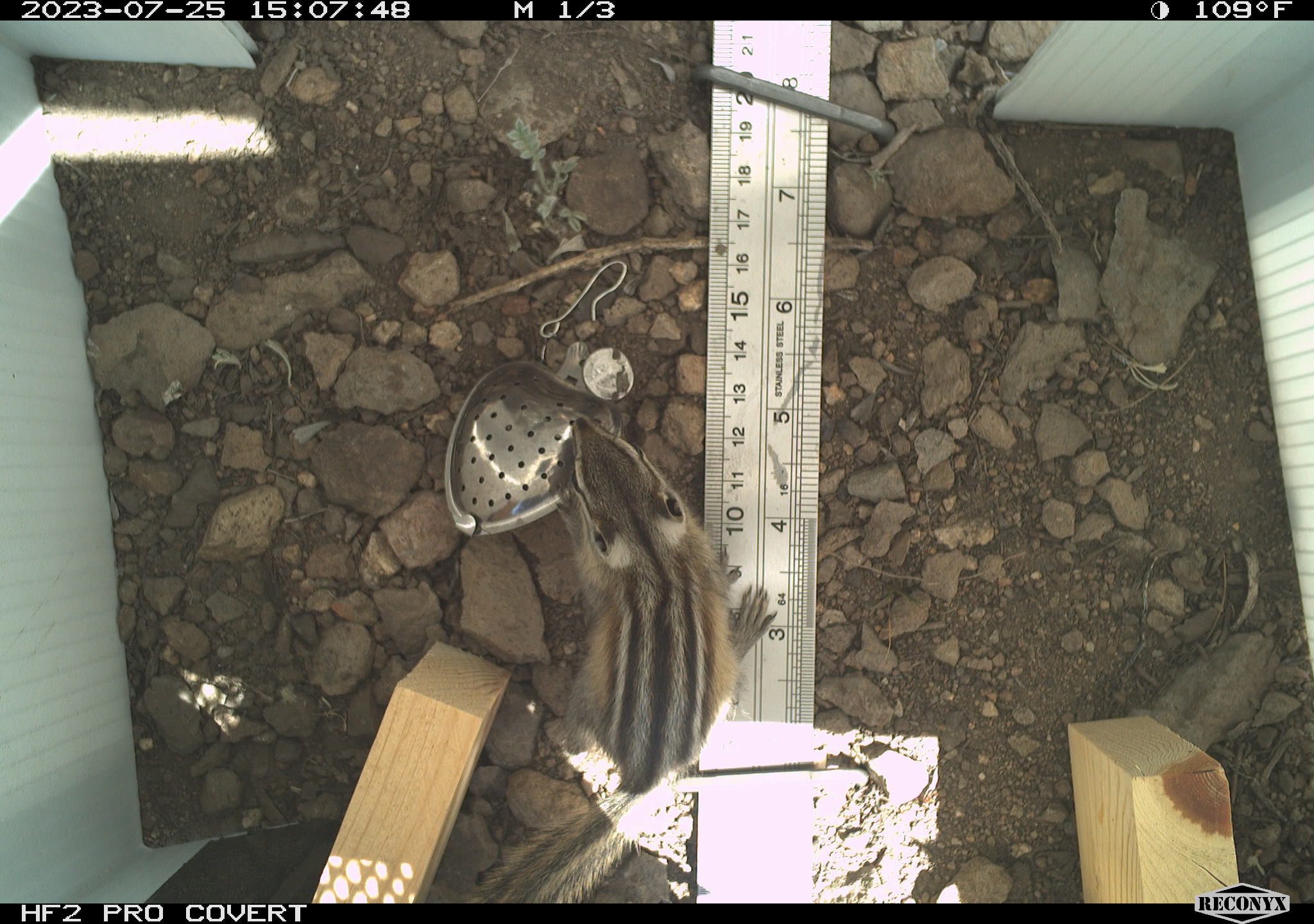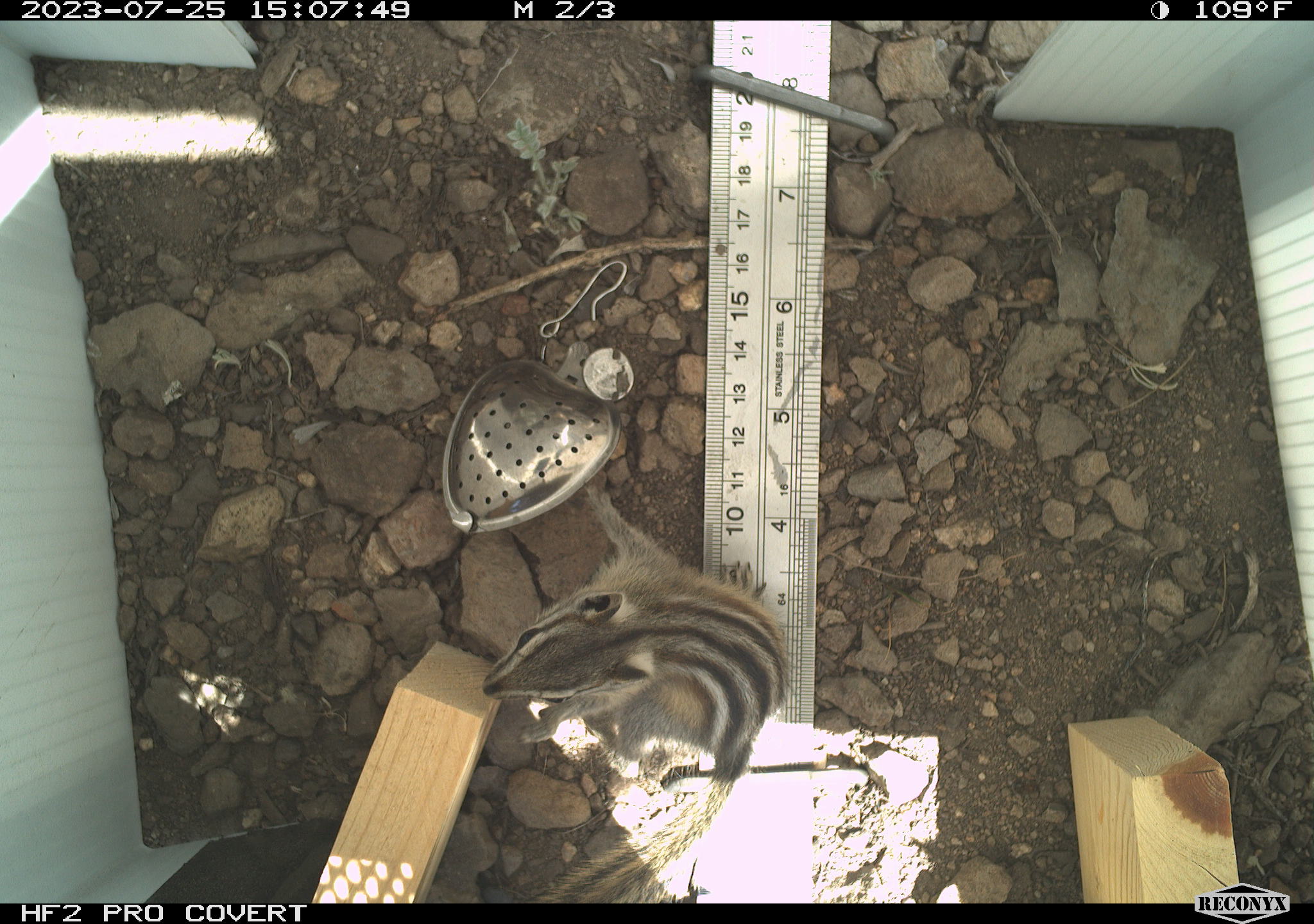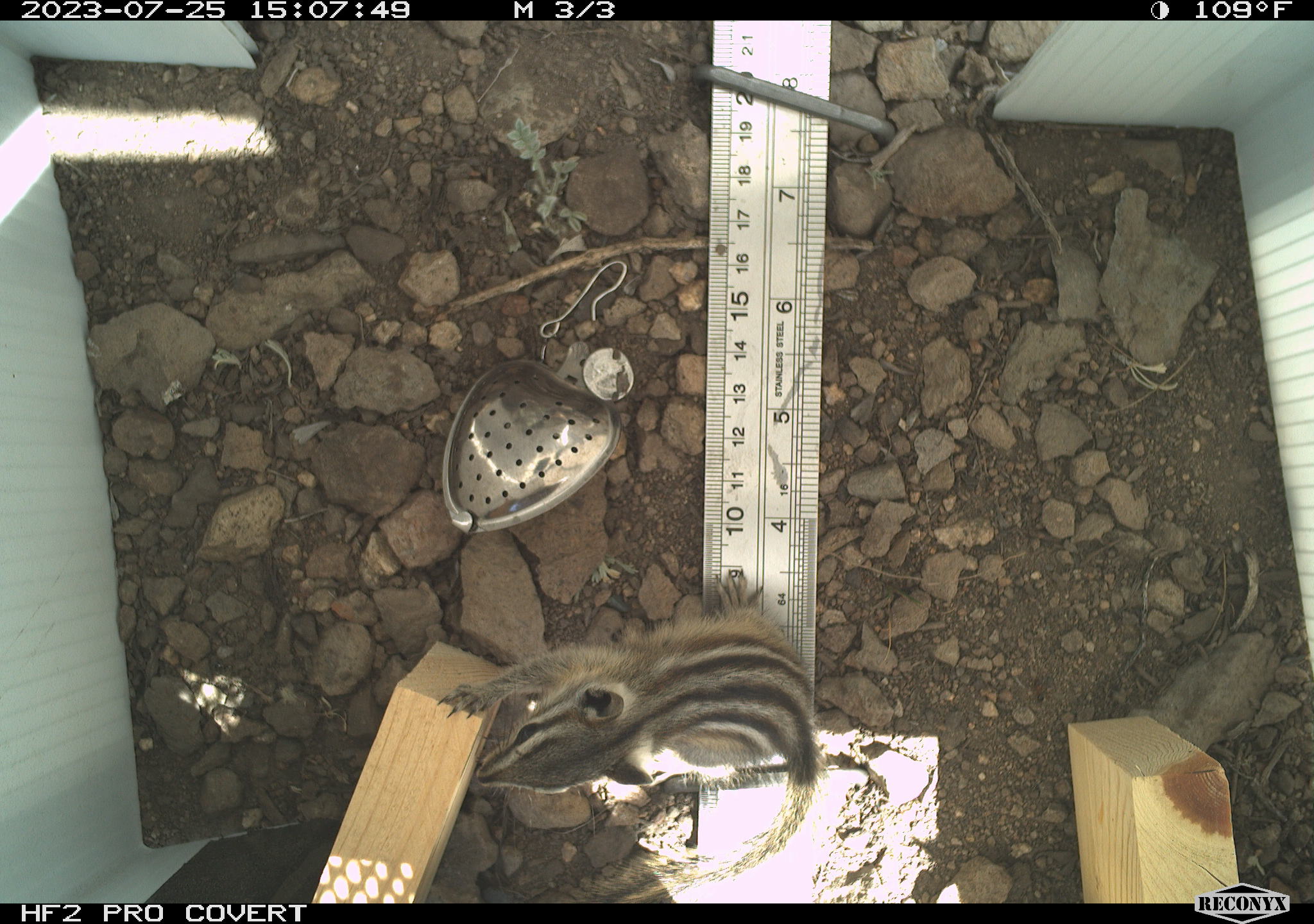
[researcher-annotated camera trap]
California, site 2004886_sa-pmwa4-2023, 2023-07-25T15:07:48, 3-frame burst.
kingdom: Animalia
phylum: Chordata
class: Mammalia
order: Rodentia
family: Sciuridae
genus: Neotamias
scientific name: Neotamias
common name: western chipmunks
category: neotamias species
Neotamias species (western chipmunks) (Neotamias).